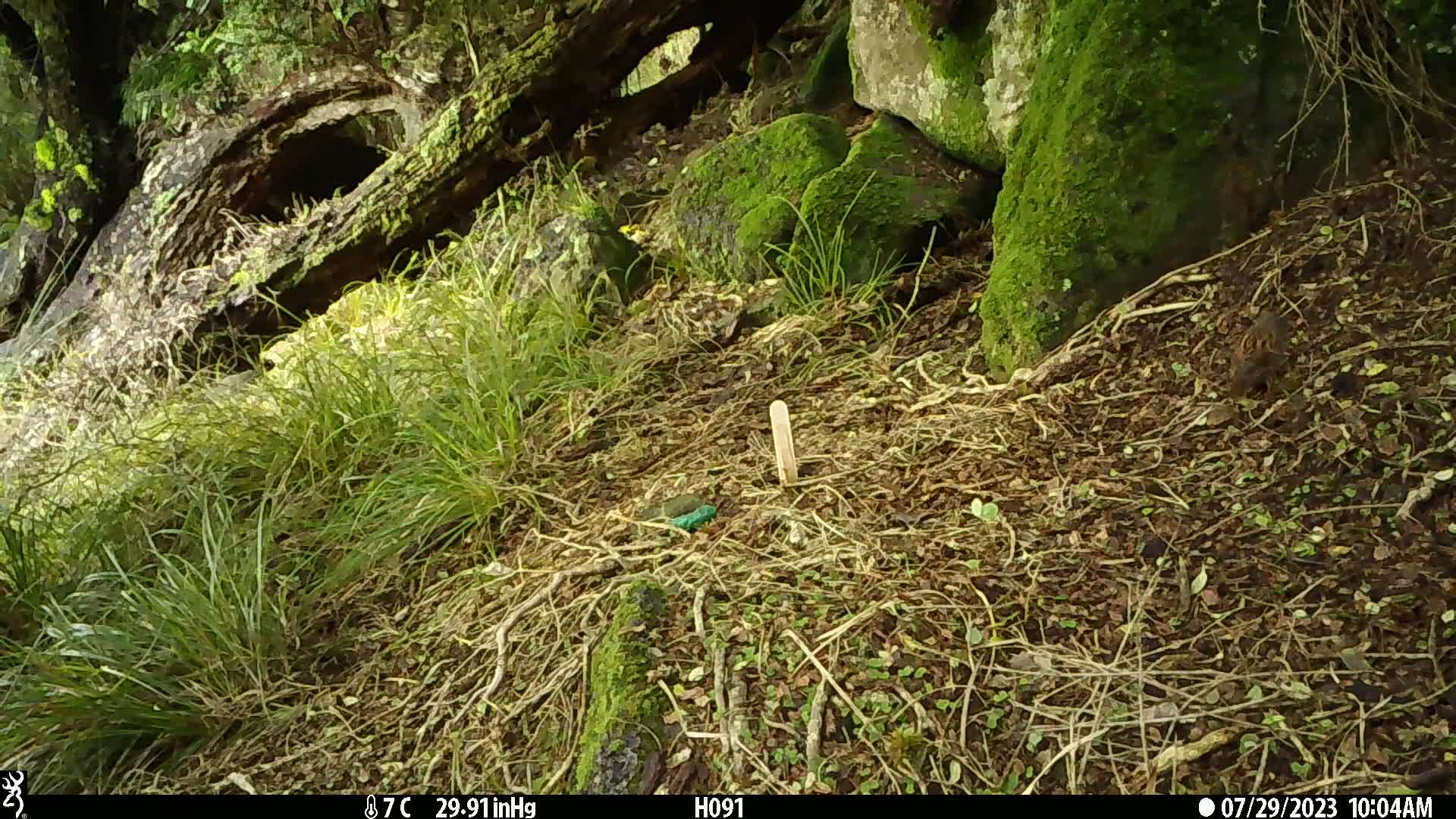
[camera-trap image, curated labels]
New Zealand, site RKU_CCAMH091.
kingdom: Animalia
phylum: Chordata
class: Aves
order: Passeriformes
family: Prunellidae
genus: Prunella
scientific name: Prunella modularis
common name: dunnock